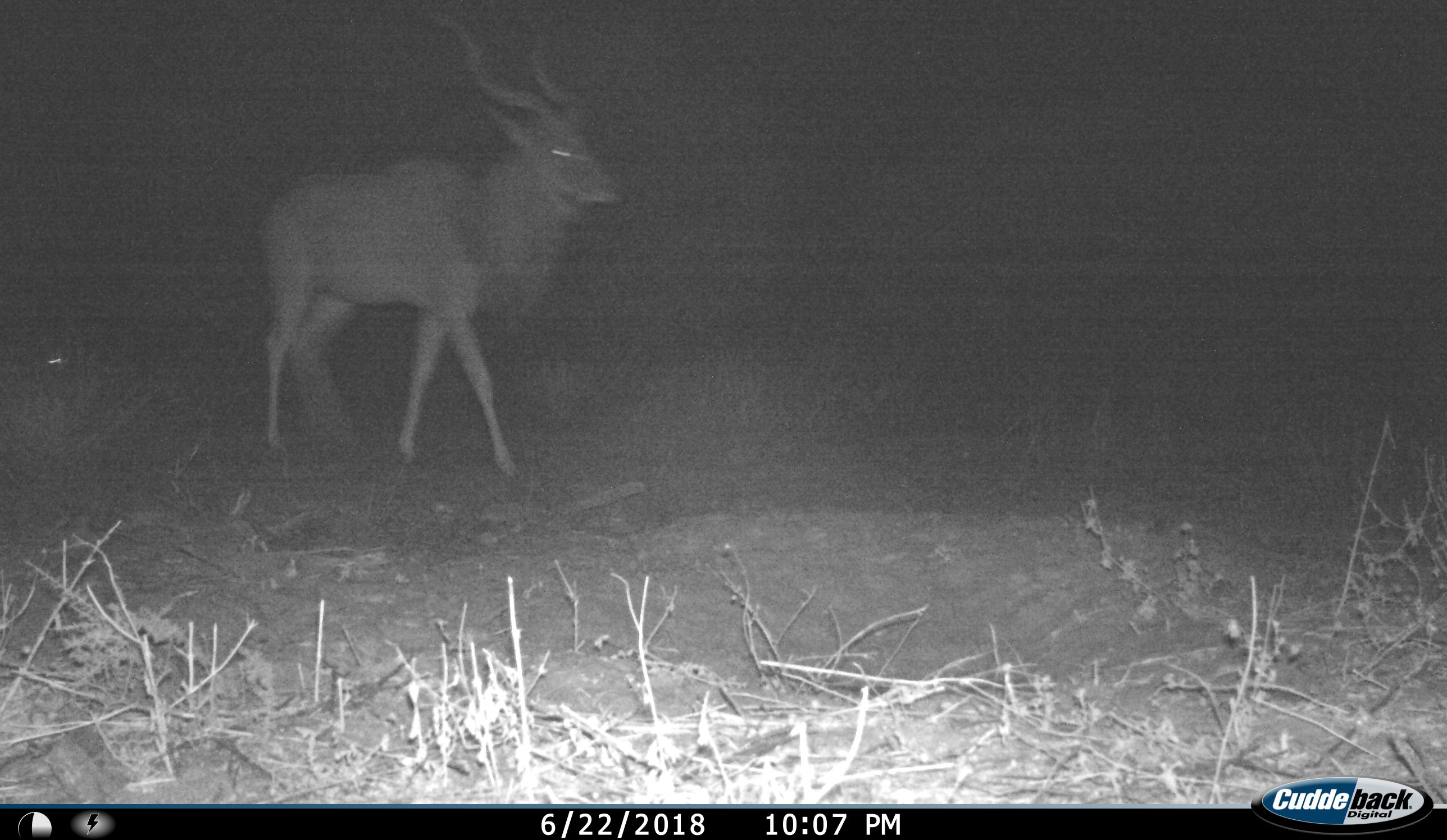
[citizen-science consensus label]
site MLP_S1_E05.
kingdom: Animalia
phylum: Chordata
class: Mammalia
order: Artiodactyla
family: Bovidae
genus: Tragelaphus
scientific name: Tragelaphus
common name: kudu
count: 1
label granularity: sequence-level